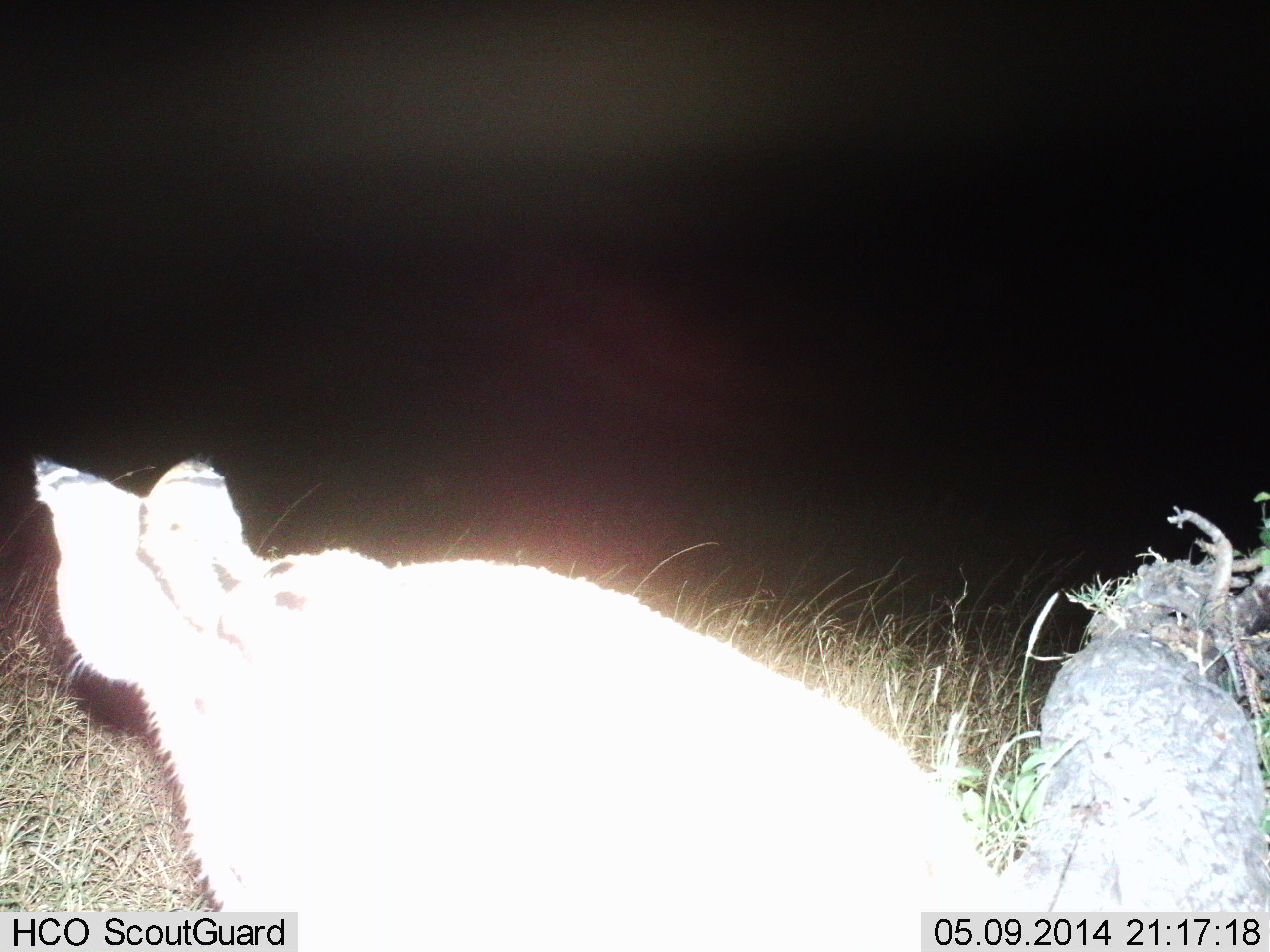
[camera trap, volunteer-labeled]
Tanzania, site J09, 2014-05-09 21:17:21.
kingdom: Animalia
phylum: Chordata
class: Mammalia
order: Carnivora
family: Felidae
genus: Leptailurus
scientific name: Leptailurus serval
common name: serval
Serval (Leptailurus serval), count 1. Behavior (volunteer vote fractions): standing 40%, resting 0%, moving 60%, interacting 0%. Young present (vote fraction): 0%. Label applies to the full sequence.